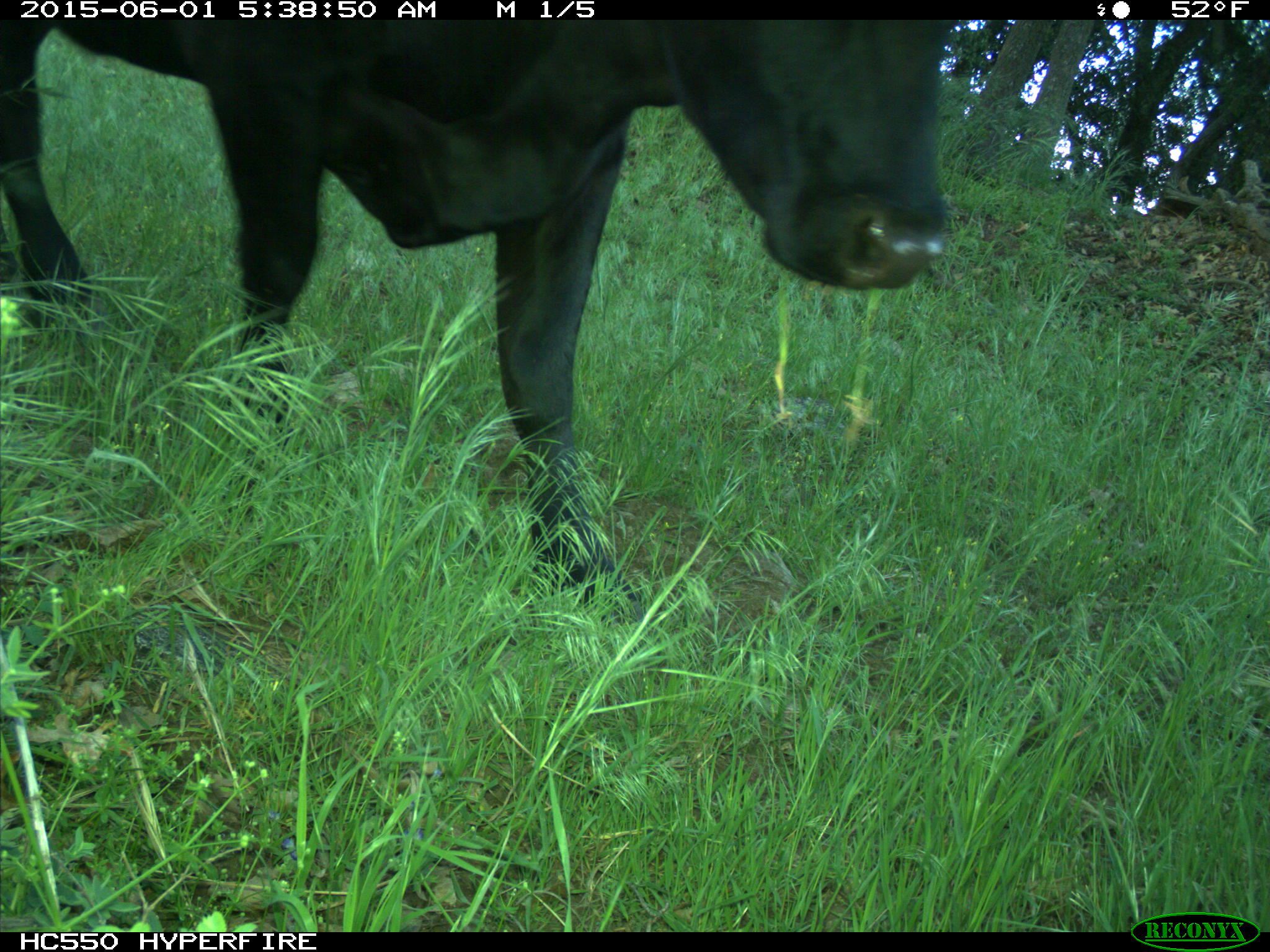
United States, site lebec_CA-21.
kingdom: Animalia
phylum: Chordata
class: Mammalia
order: Artiodactyla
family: Bovidae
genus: Bos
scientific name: Bos taurus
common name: domestic cow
Bos taurus (domestic cow).